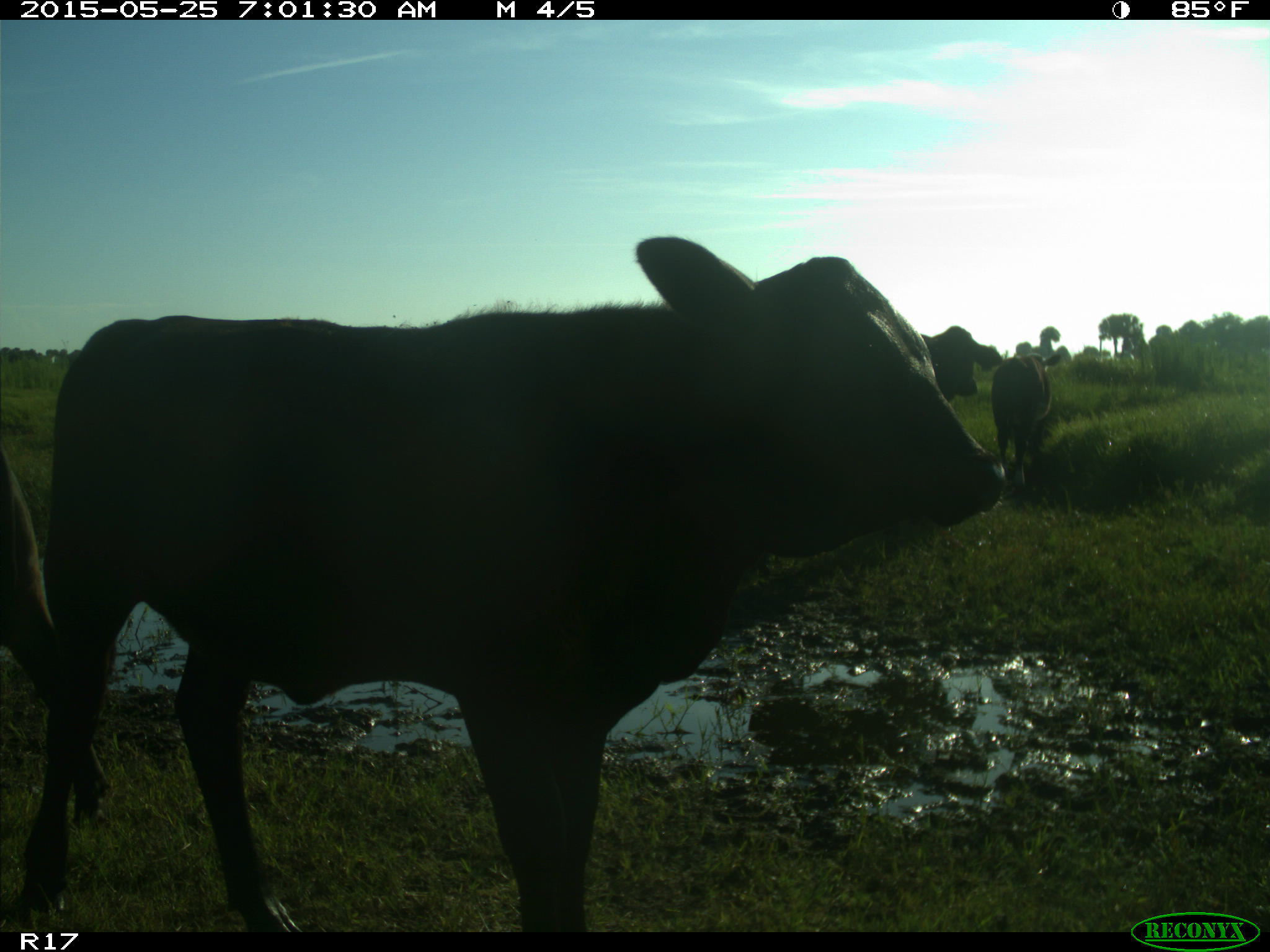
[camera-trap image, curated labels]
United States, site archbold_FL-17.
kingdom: Animalia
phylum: Chordata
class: Mammalia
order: Artiodactyla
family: Bovidae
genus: Bos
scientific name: Bos taurus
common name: domestic cow